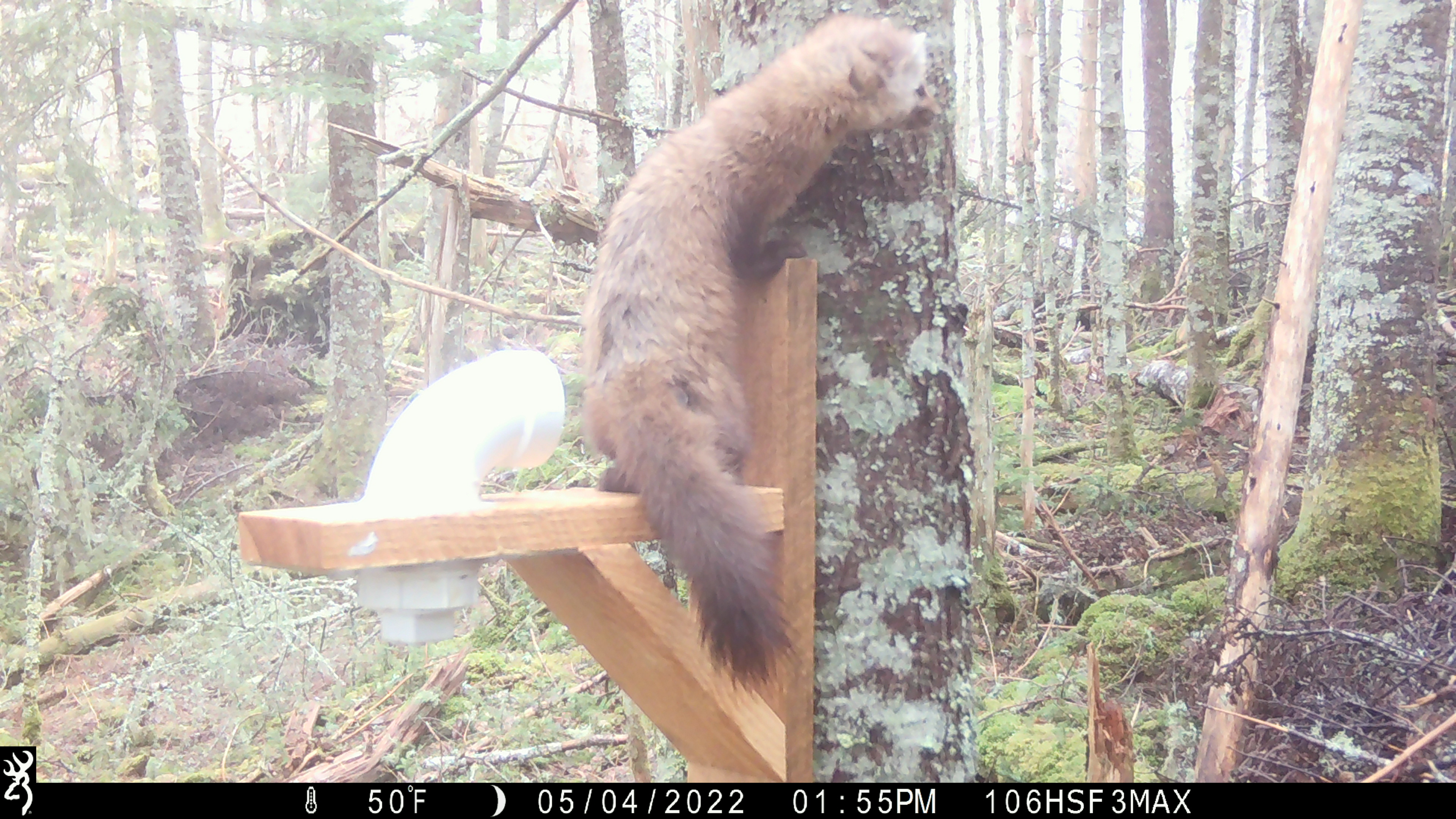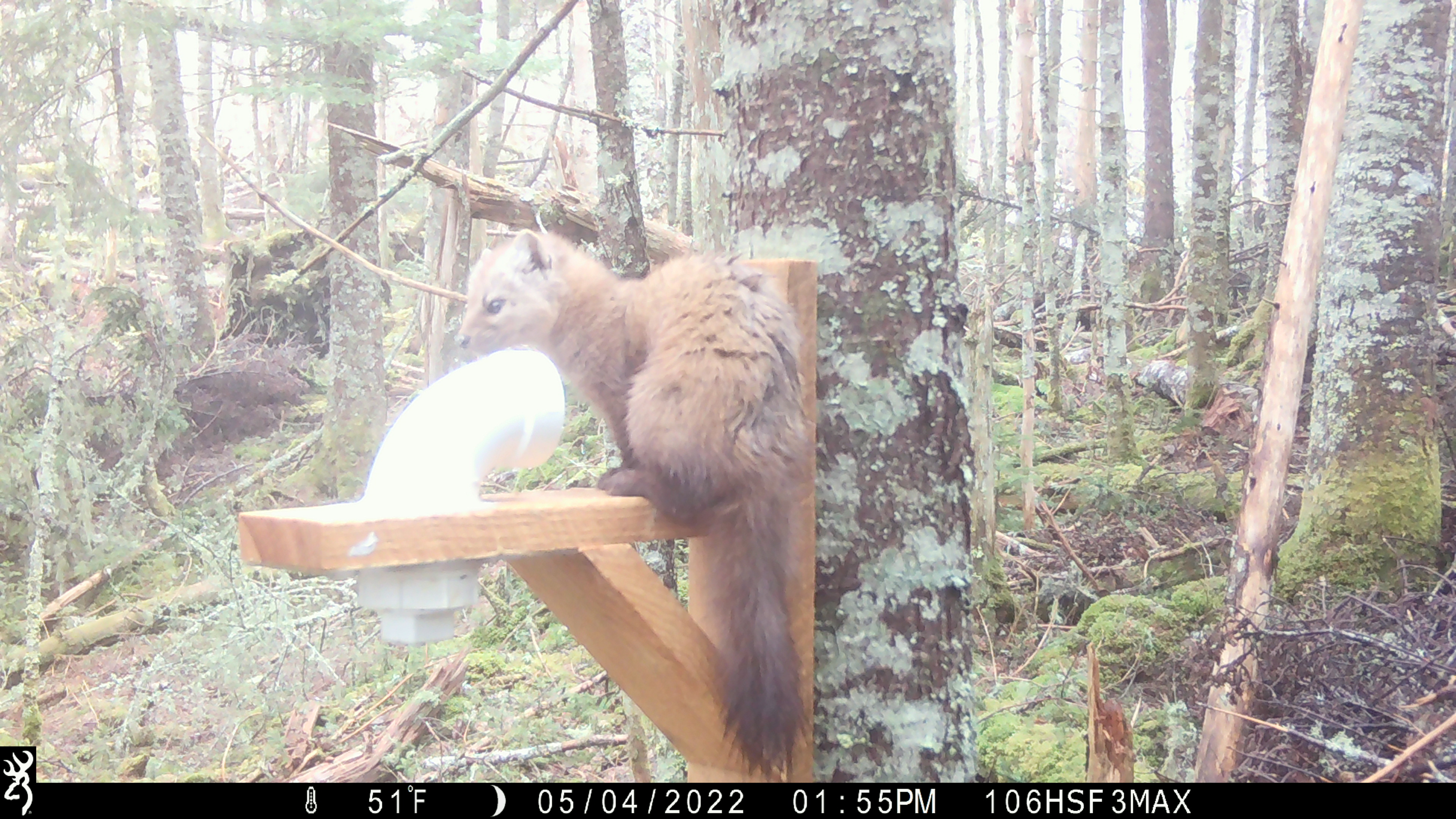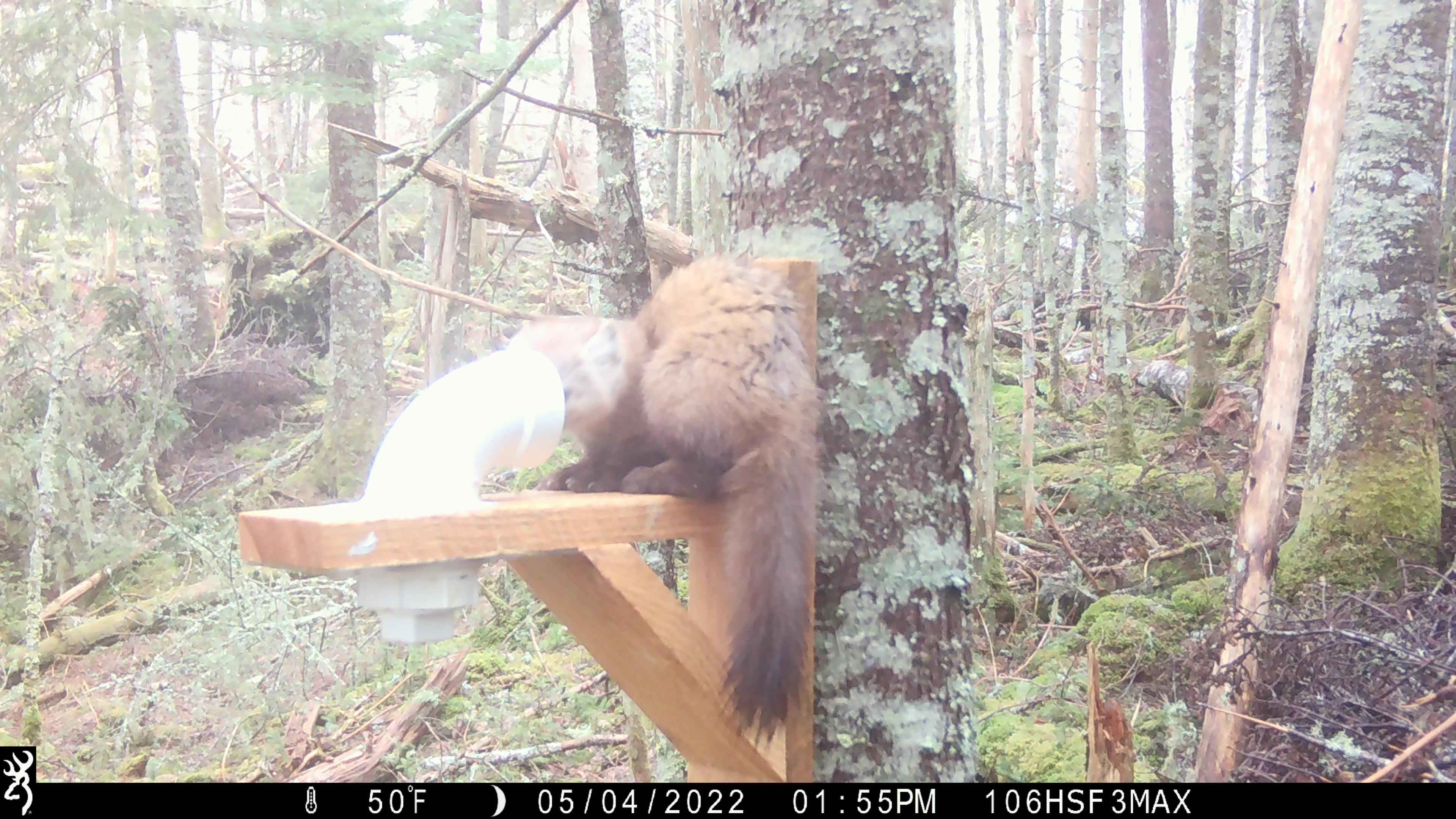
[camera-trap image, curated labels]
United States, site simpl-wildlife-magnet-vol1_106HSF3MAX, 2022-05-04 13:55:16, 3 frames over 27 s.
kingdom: Animalia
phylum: Chordata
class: Mammalia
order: Carnivora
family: Mustelidae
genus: Martes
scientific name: Martes americana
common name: american marten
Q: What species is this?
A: American marten (Martes americana).